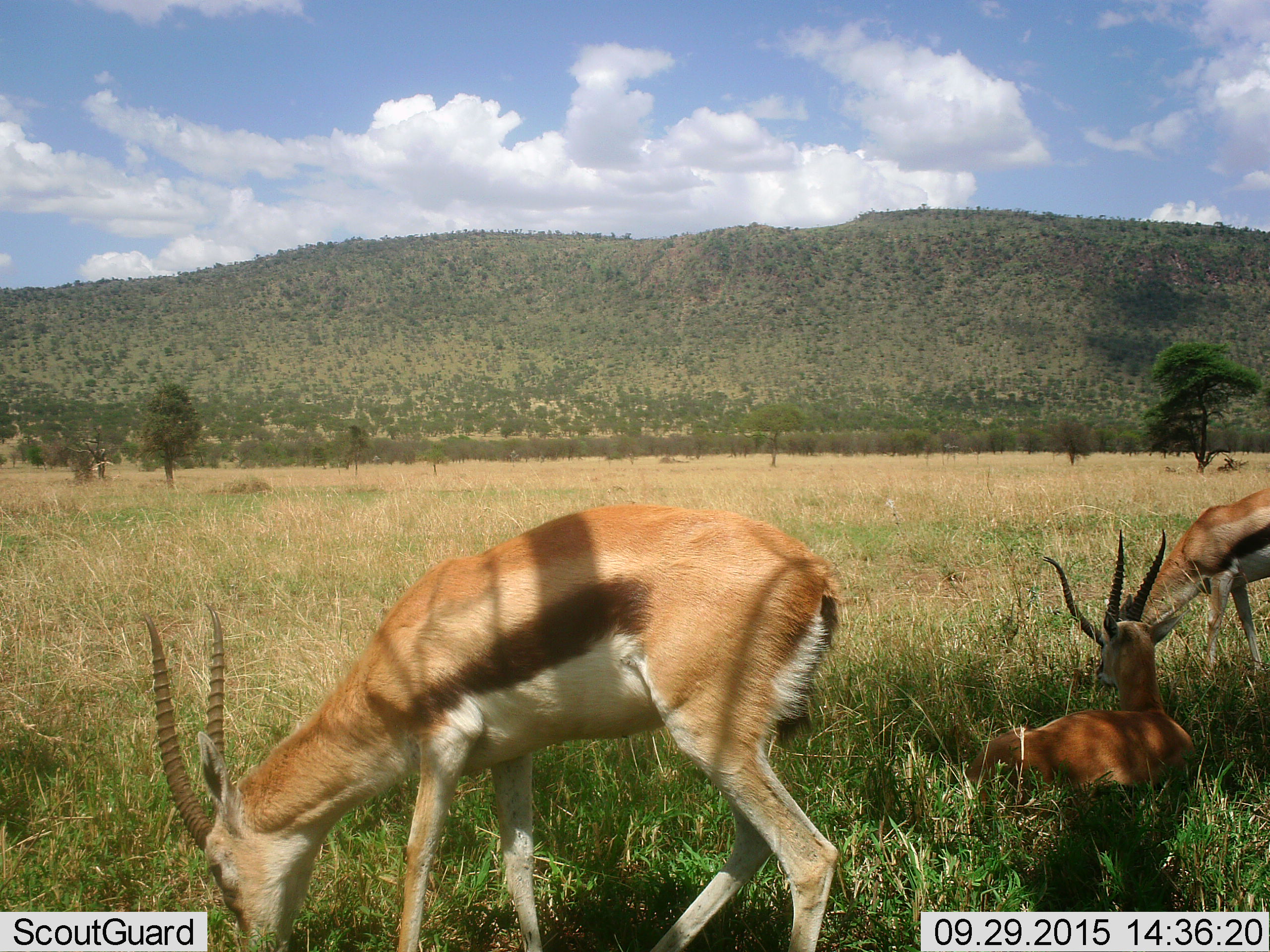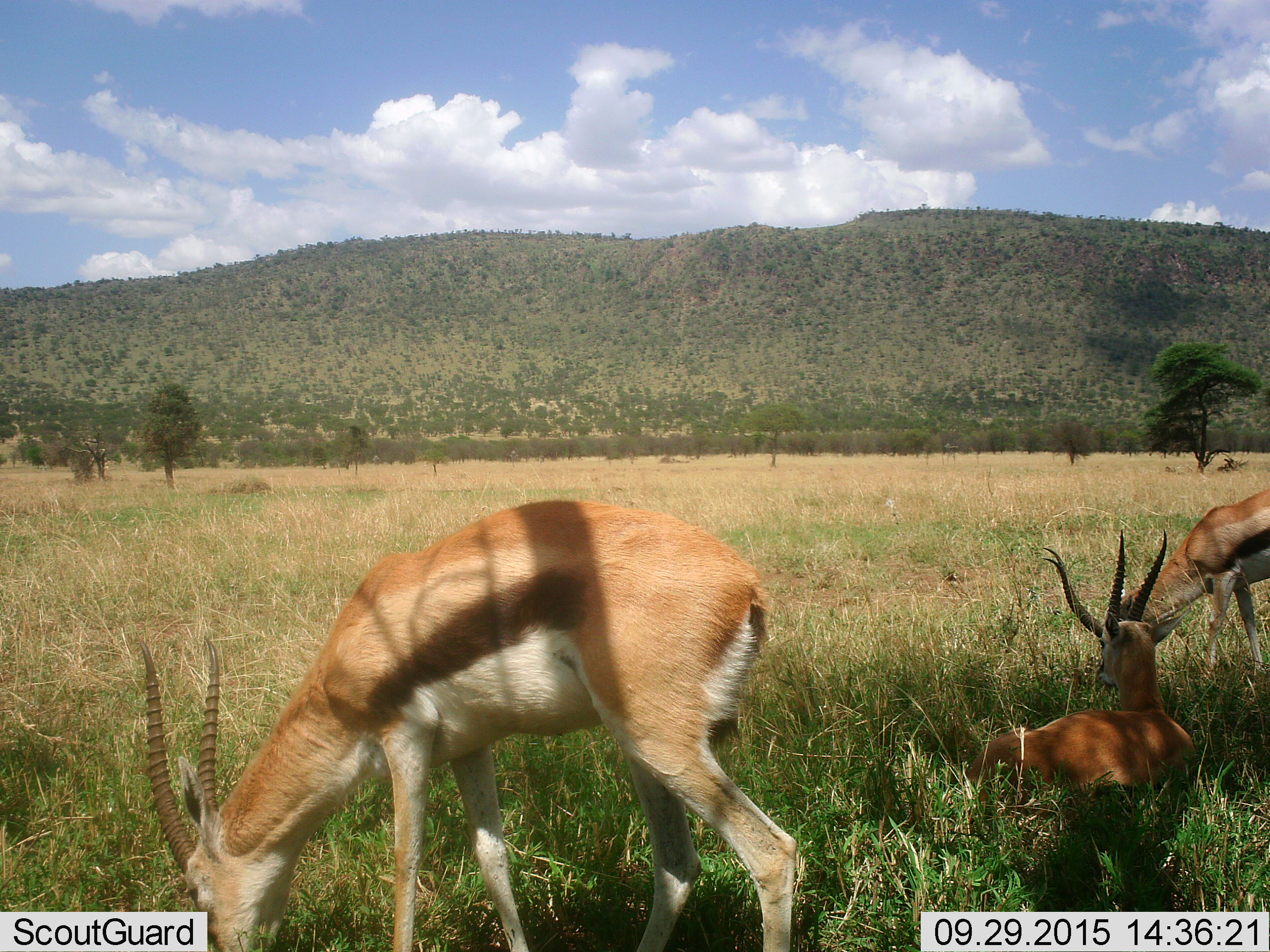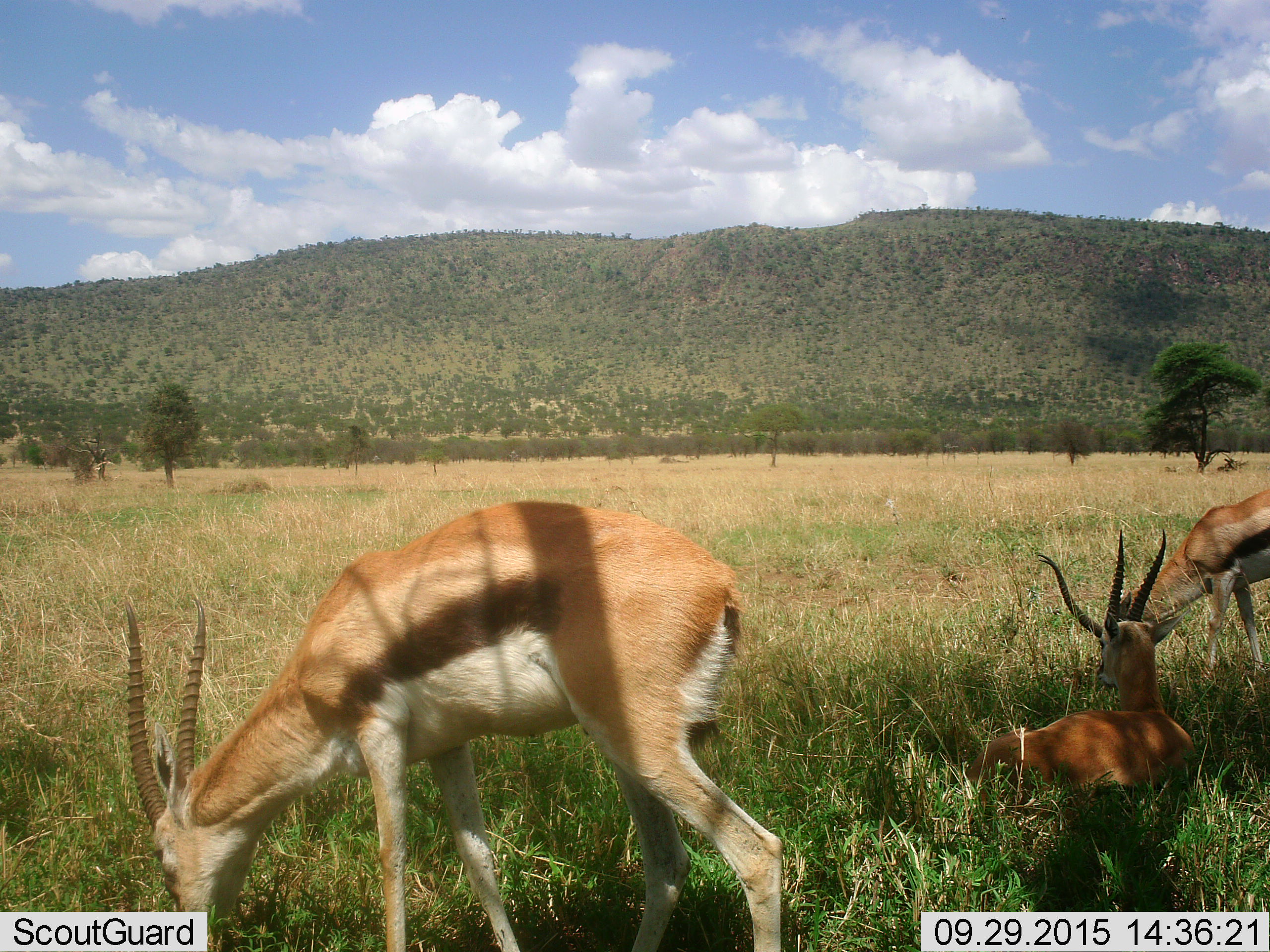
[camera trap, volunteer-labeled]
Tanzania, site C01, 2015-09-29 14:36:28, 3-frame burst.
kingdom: Animalia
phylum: Chordata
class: Mammalia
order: Artiodactyla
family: Bovidae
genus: Eudorcas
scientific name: Eudorcas thomsonii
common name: thomson's gazelle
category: gazellethomsons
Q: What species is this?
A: Gazellethomsons (thomson's gazelle) (Eudorcas thomsonii).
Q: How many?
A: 3.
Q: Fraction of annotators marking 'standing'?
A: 17%.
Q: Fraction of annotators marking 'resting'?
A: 94%.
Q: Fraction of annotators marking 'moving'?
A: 0%.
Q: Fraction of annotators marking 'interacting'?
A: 0%.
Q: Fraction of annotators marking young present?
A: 0%.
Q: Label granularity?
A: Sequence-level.